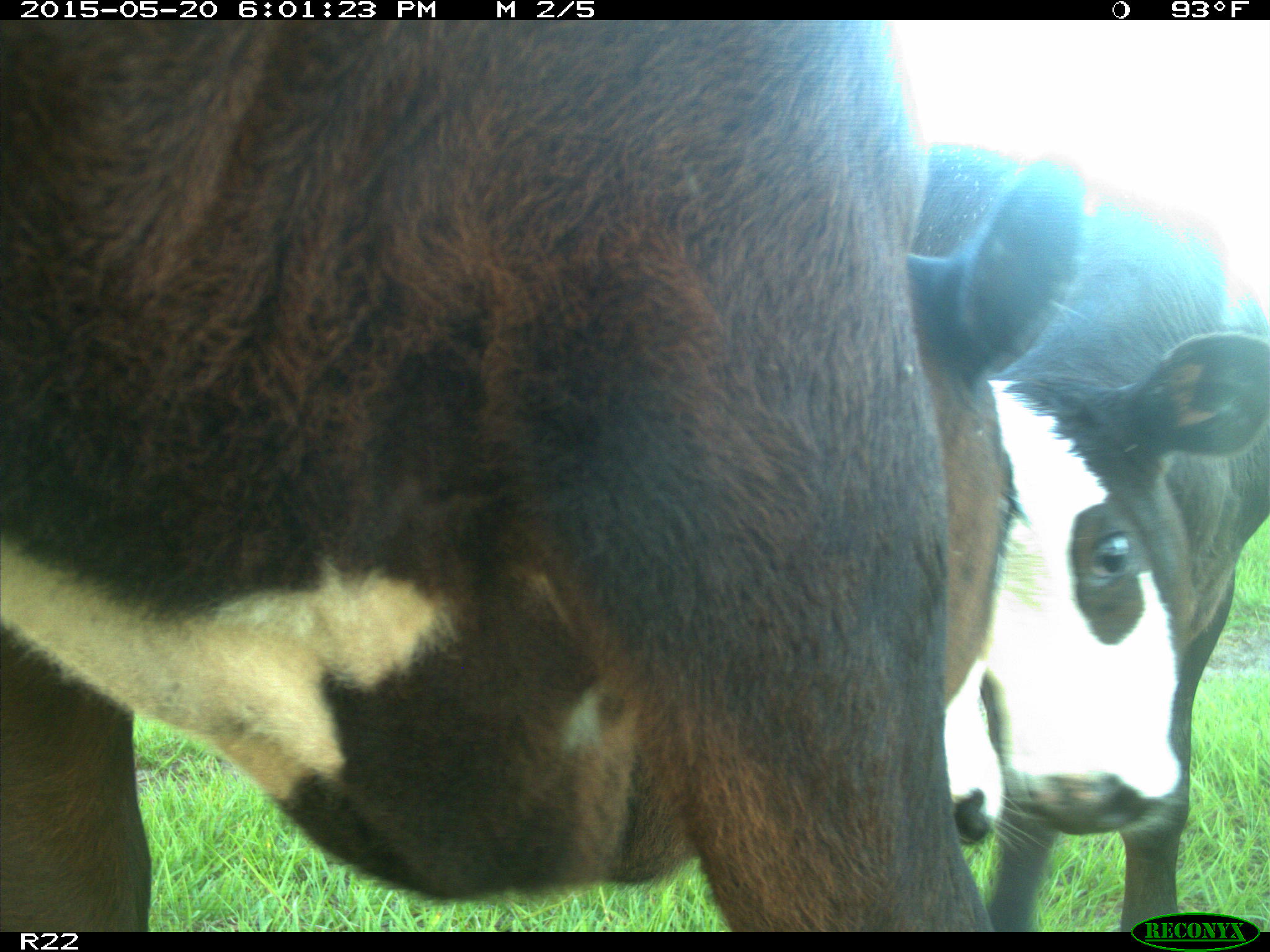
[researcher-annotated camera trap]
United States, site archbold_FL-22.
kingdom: Animalia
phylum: Chordata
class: Mammalia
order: Artiodactyla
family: Bovidae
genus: Bos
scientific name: Bos taurus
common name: domestic cow